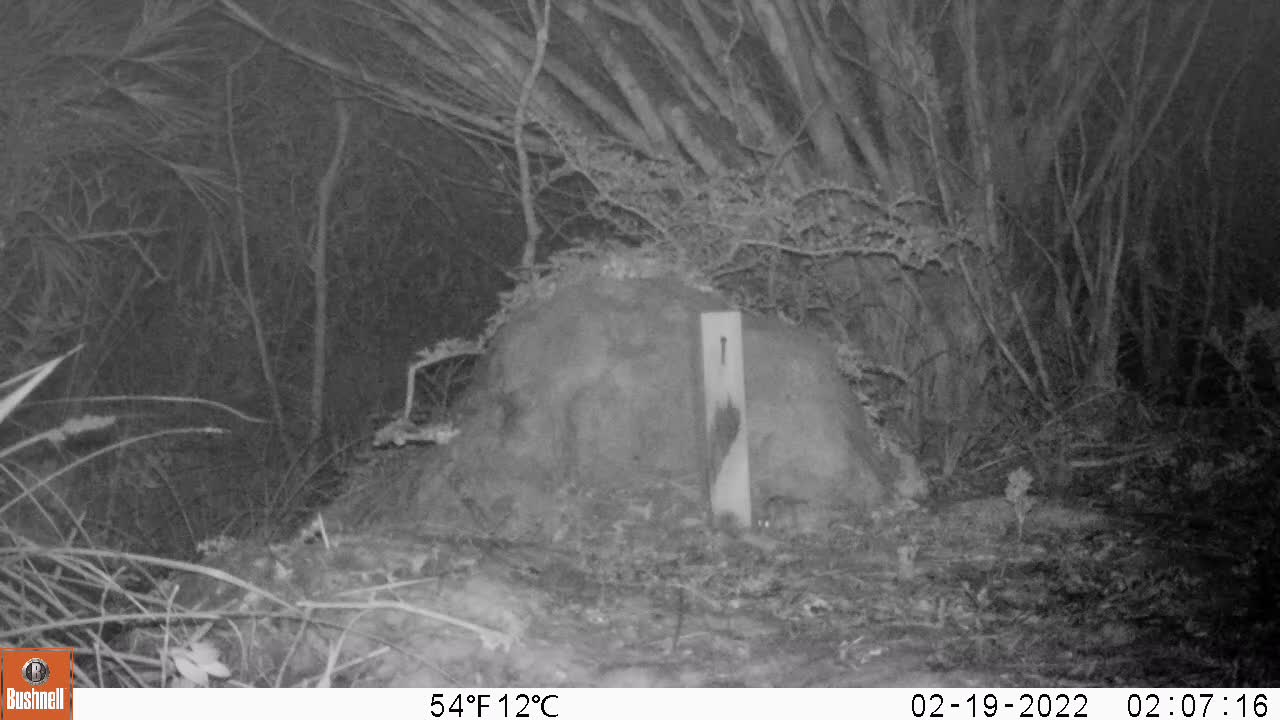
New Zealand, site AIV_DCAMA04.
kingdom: Animalia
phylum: Chordata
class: Mammalia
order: Rodentia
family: Muridae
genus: Mus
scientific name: Mus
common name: mouse